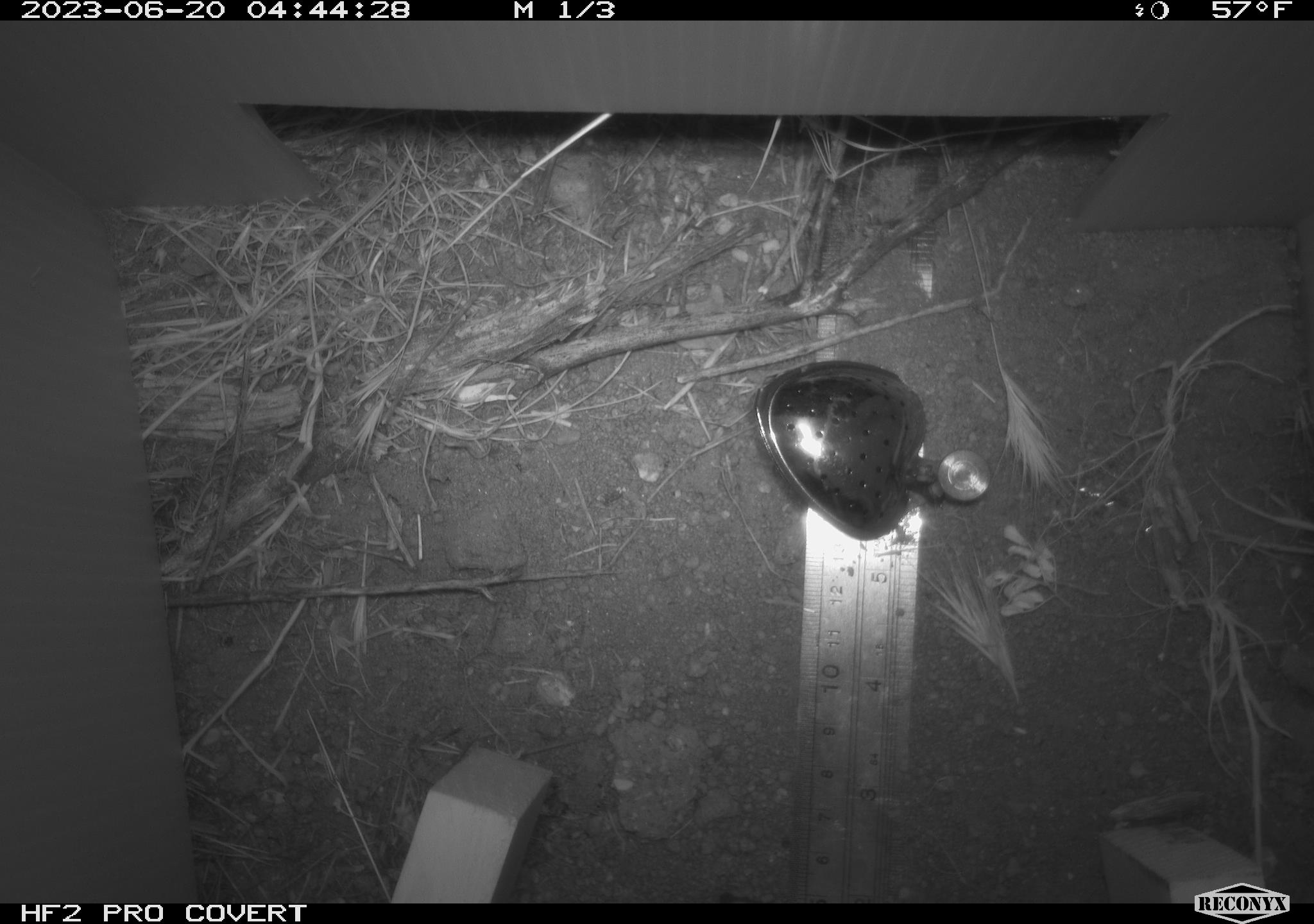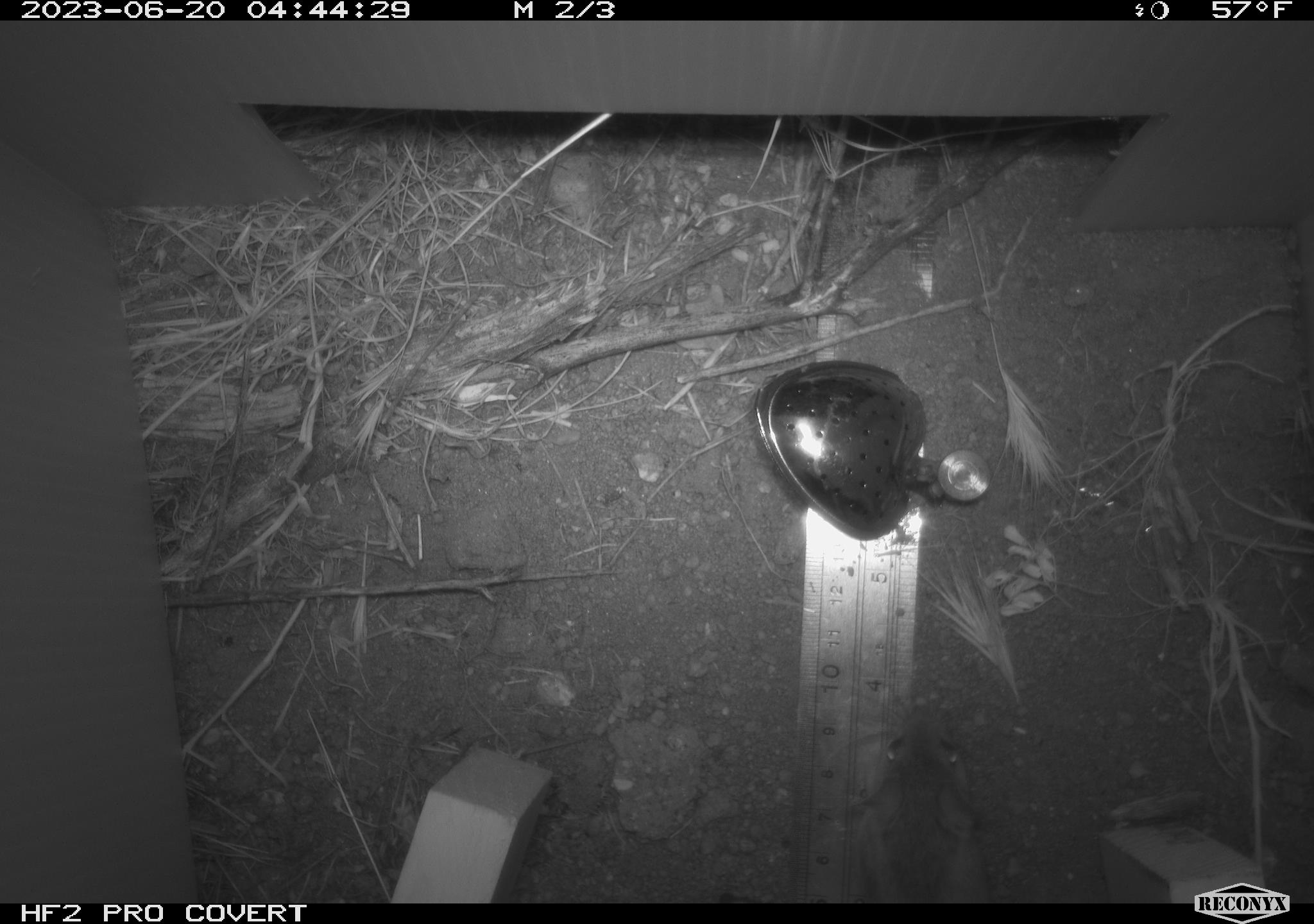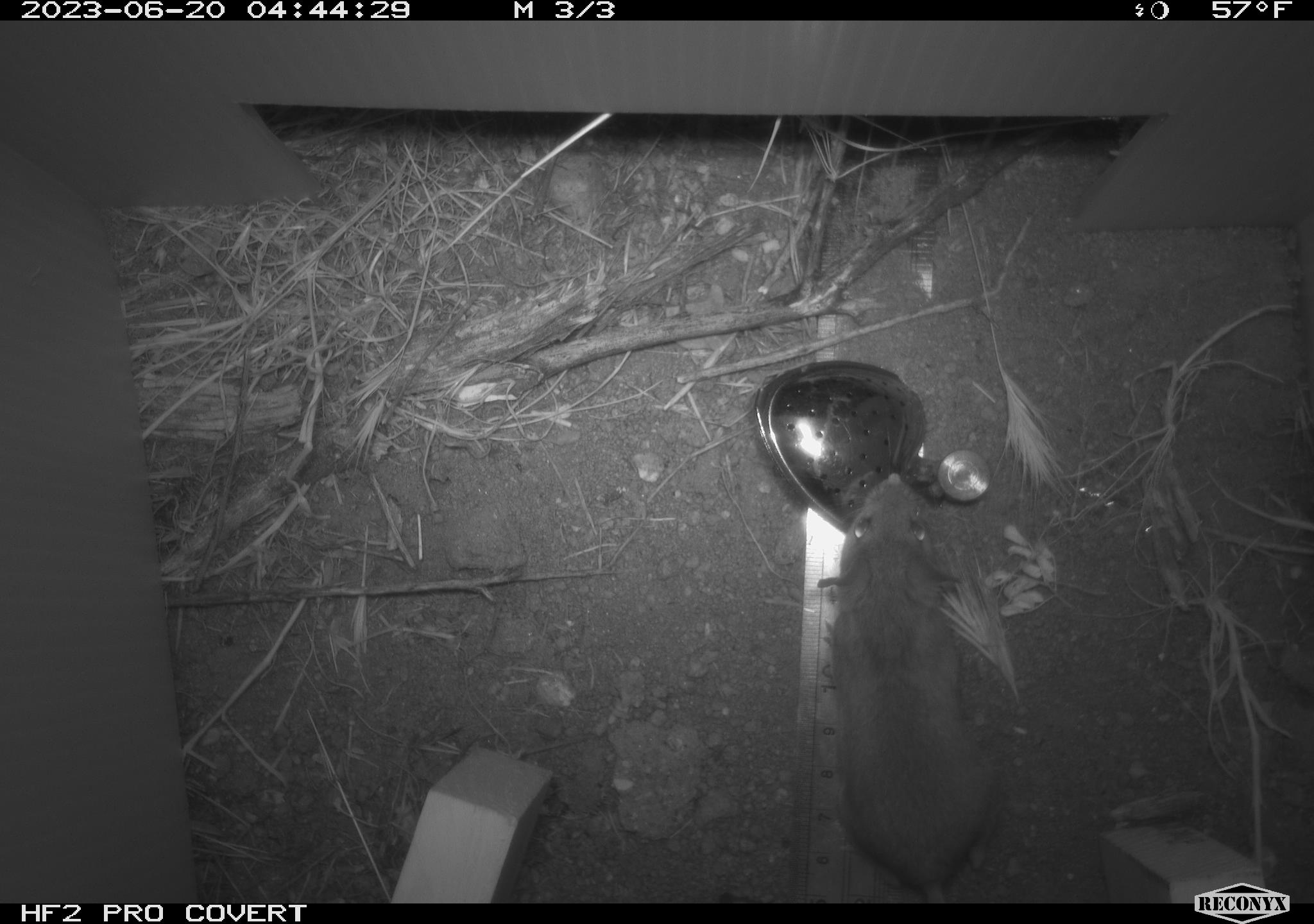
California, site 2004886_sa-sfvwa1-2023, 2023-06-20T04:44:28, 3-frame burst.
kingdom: Animalia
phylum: Chordata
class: Mammalia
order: Rodentia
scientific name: Rodentia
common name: rodent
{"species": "rodent (Rodentia)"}